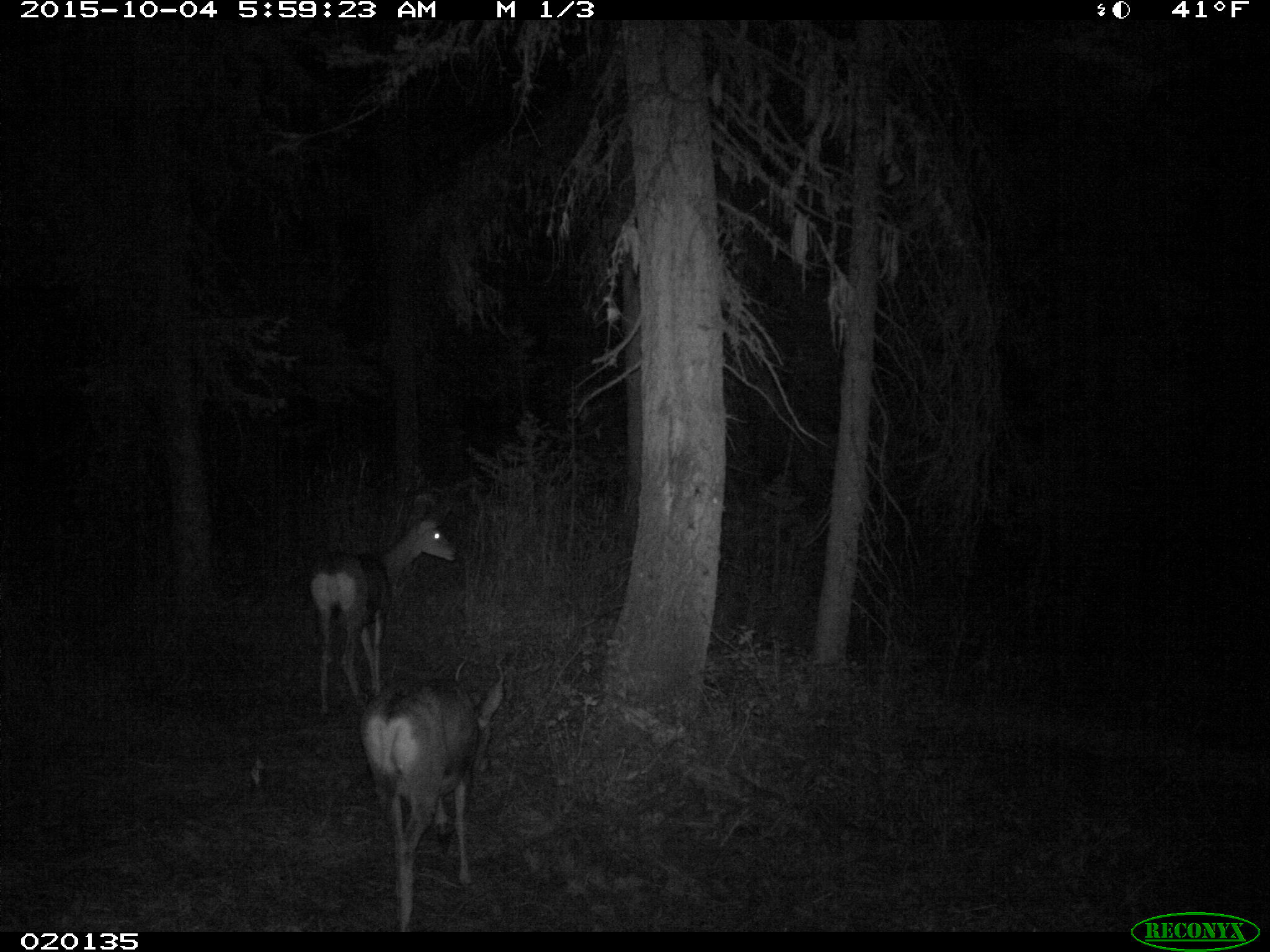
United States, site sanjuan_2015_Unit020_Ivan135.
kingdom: Animalia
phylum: Chordata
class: Mammalia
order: Artiodactyla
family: Cervidae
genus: Odocoileus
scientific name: Odocoileus hemionus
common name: mule deer